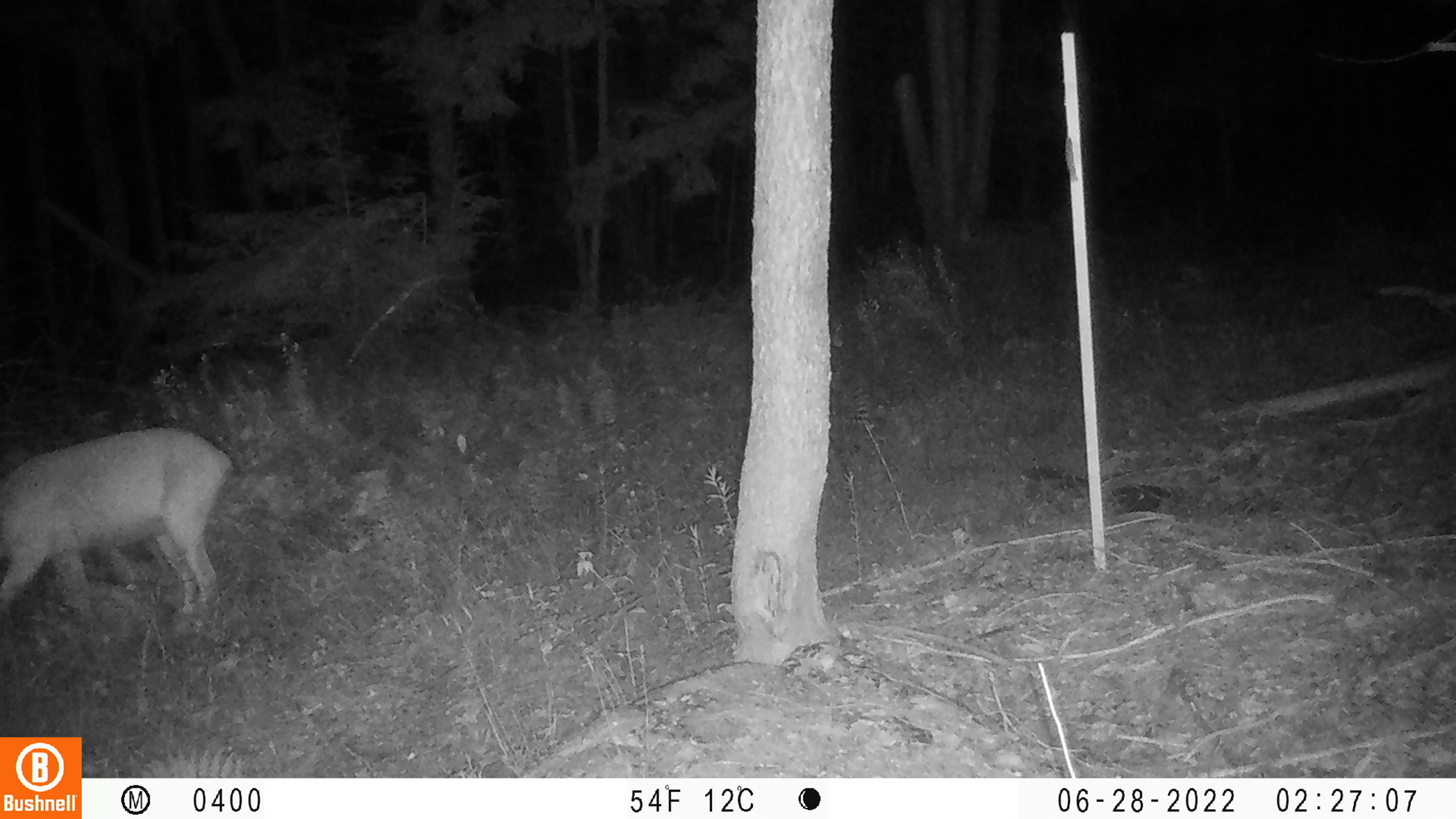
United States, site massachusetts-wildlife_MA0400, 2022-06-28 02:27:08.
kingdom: Animalia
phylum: Chordata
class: Mammalia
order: Artiodactyla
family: Cervidae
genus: Odocoileus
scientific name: Odocoileus virginianus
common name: white-tailed deer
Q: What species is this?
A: White-tailed deer (Odocoileus virginianus).